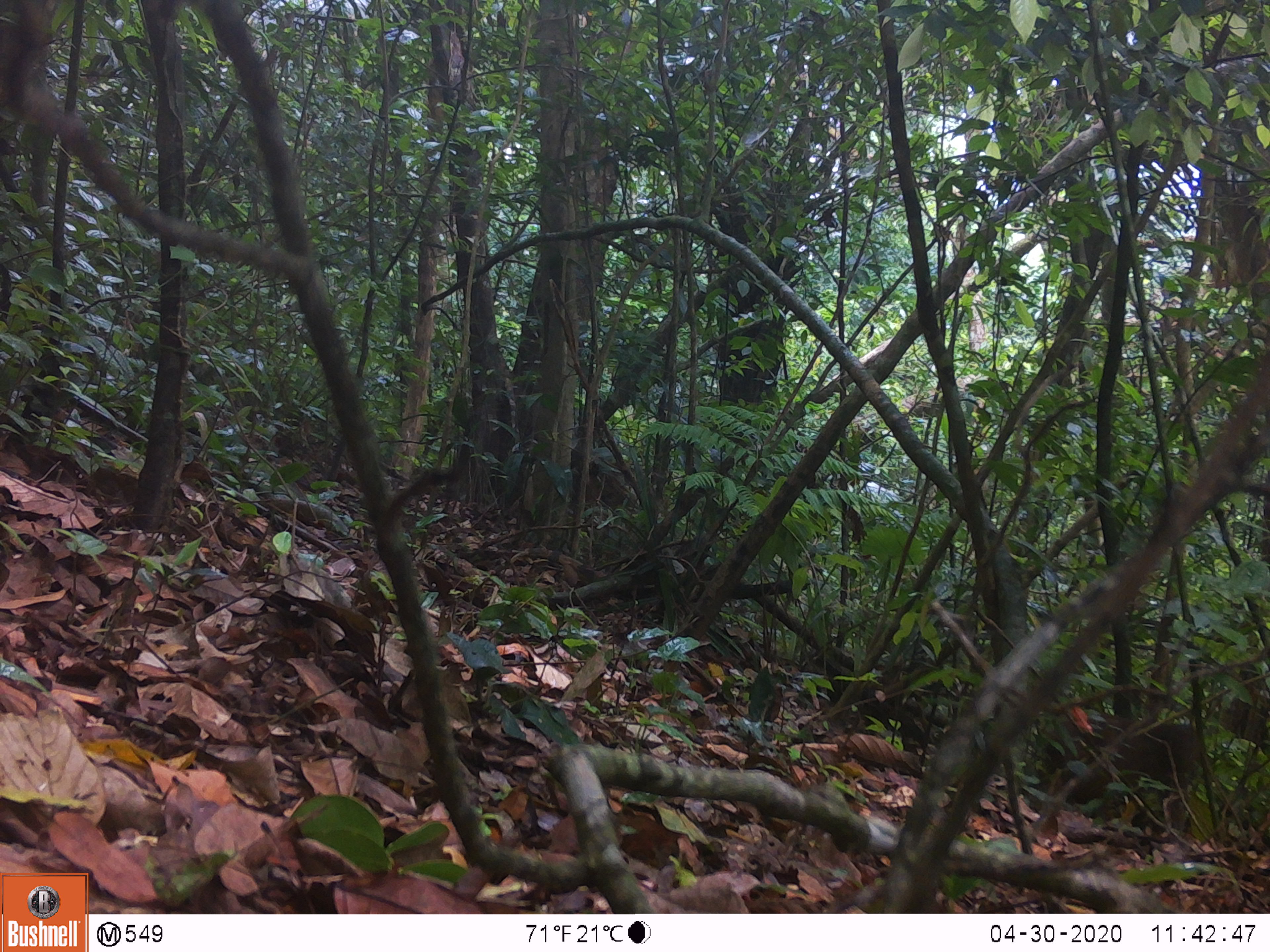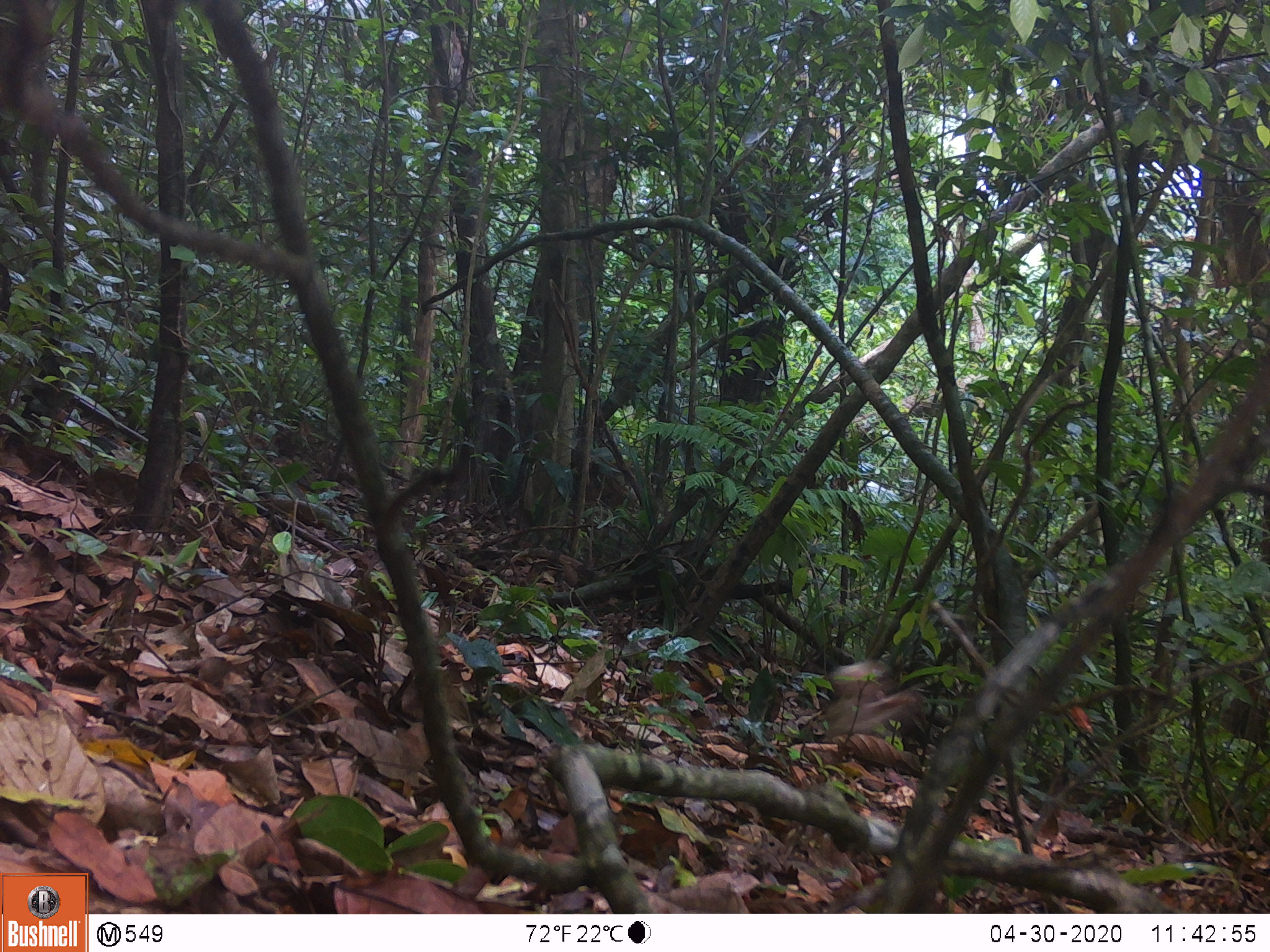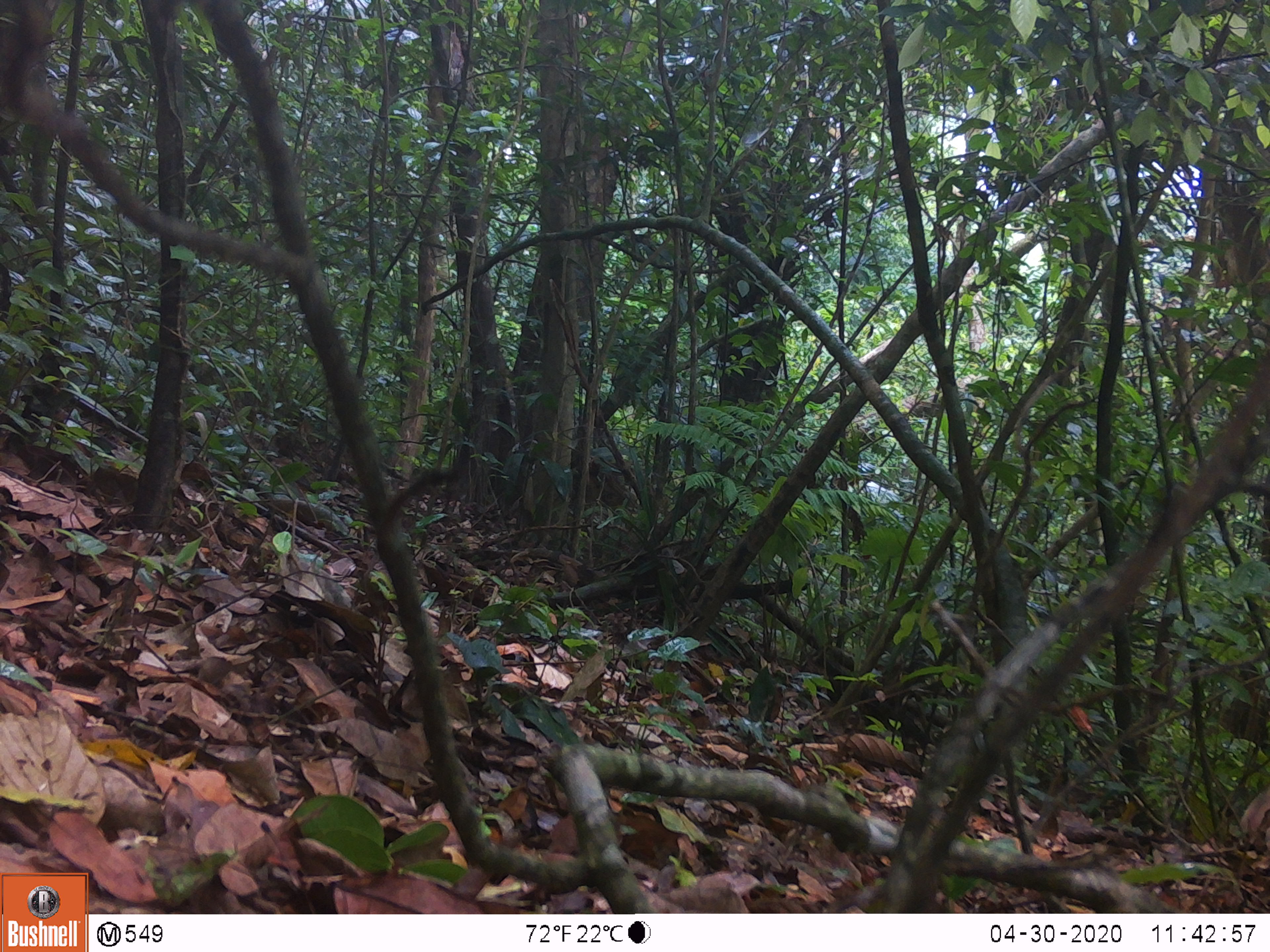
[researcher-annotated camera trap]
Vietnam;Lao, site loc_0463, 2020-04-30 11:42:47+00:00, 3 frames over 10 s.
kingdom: Animalia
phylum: Chordata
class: Mammalia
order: Primates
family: Cercopithecidae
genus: Macaca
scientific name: Macaca arctoides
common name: stump-tailed macaque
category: stump tailed macaque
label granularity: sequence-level